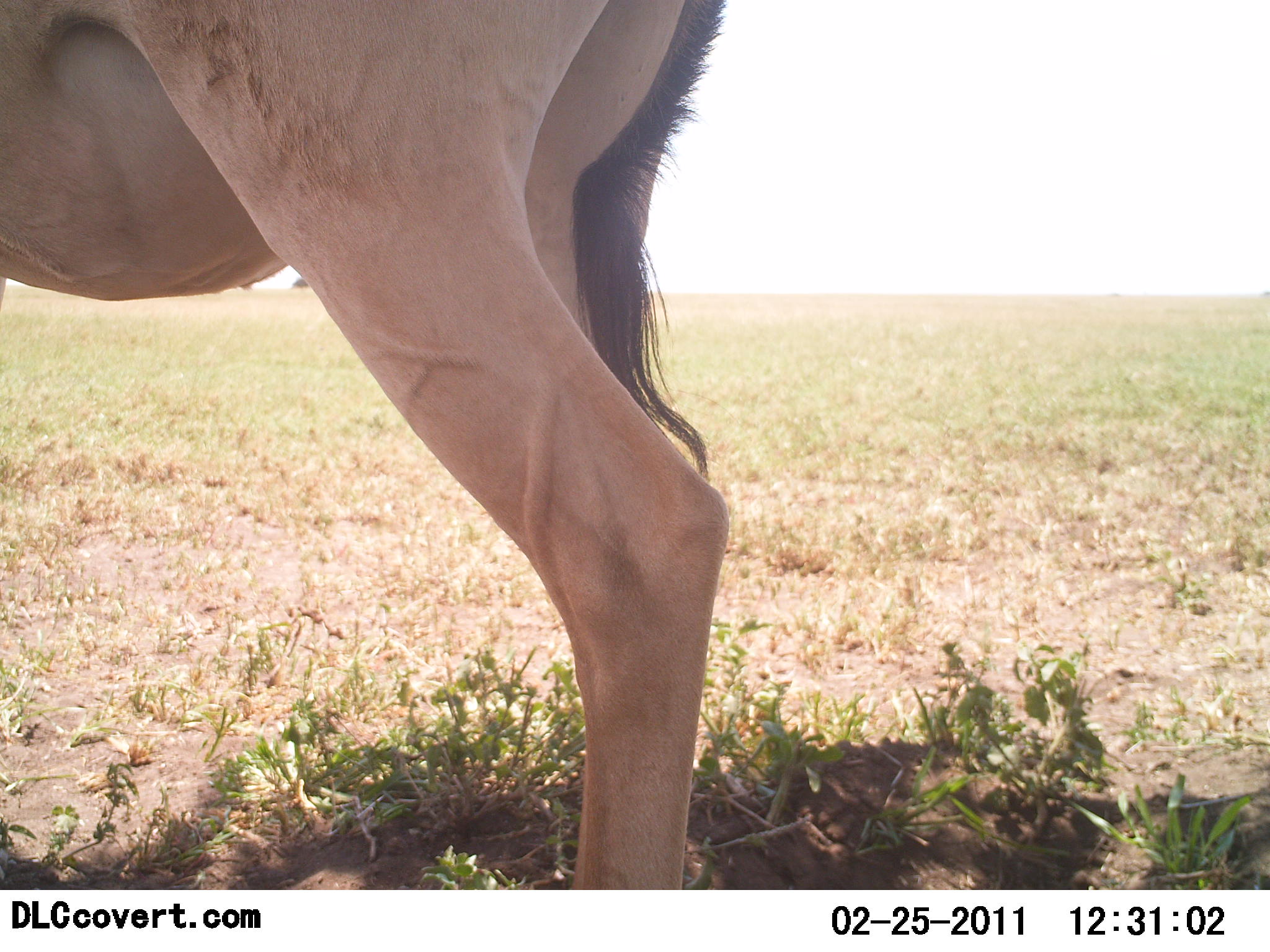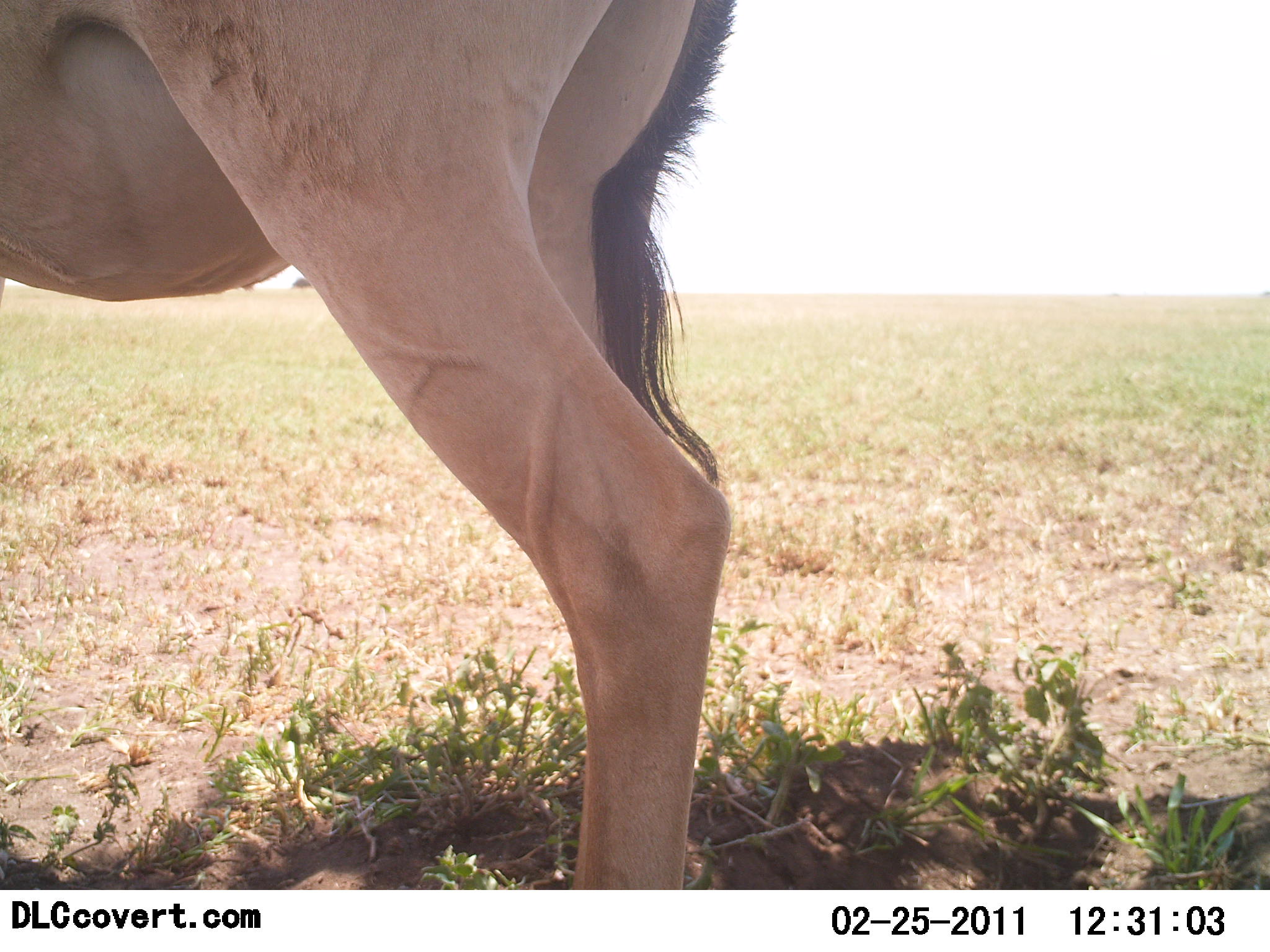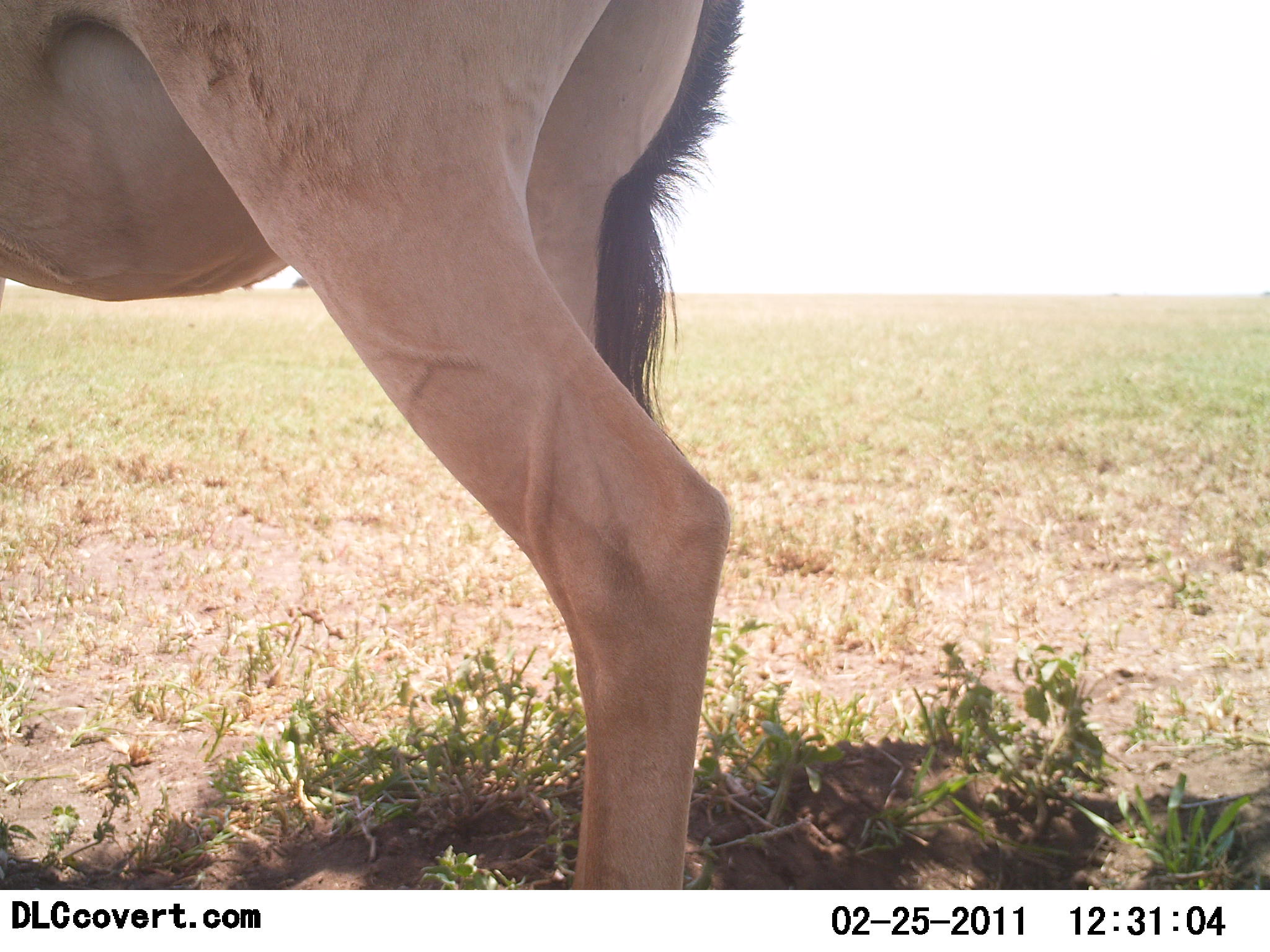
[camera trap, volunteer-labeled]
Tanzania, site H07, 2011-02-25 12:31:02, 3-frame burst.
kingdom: Animalia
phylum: Chordata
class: Mammalia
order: Artiodactyla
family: Bovidae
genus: Alcelaphus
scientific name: Alcelaphus buselaphus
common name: hartebeest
Hartebeest (Alcelaphus buselaphus), count 1. Behavior (volunteer vote fractions): standing 100%, resting 0%, moving 0%, interacting 0%. Young present (vote fraction): 0%. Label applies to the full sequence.